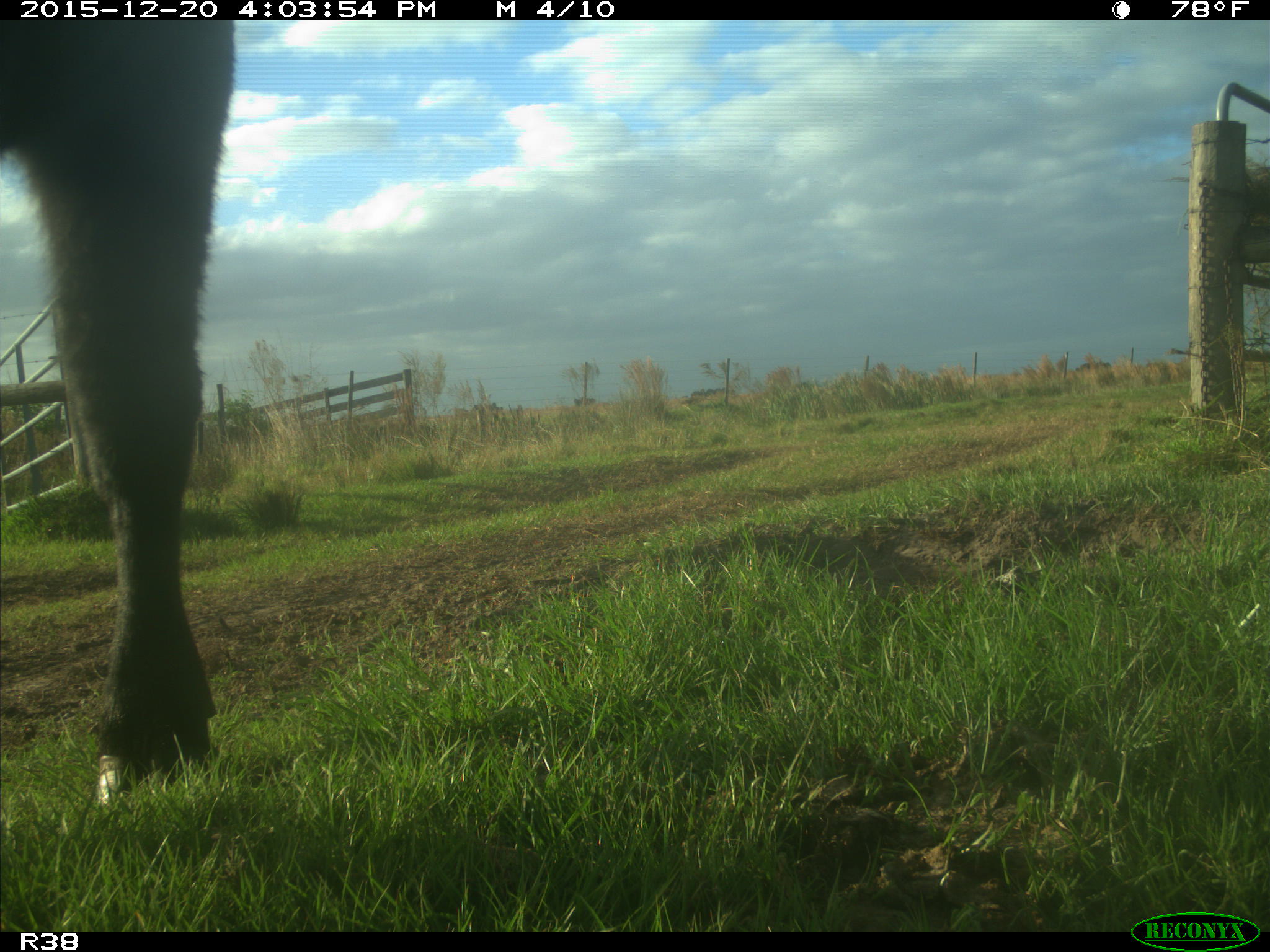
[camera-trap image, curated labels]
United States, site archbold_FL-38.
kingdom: Animalia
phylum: Chordata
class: Mammalia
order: Artiodactyla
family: Bovidae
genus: Bos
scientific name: Bos taurus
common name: domestic cow